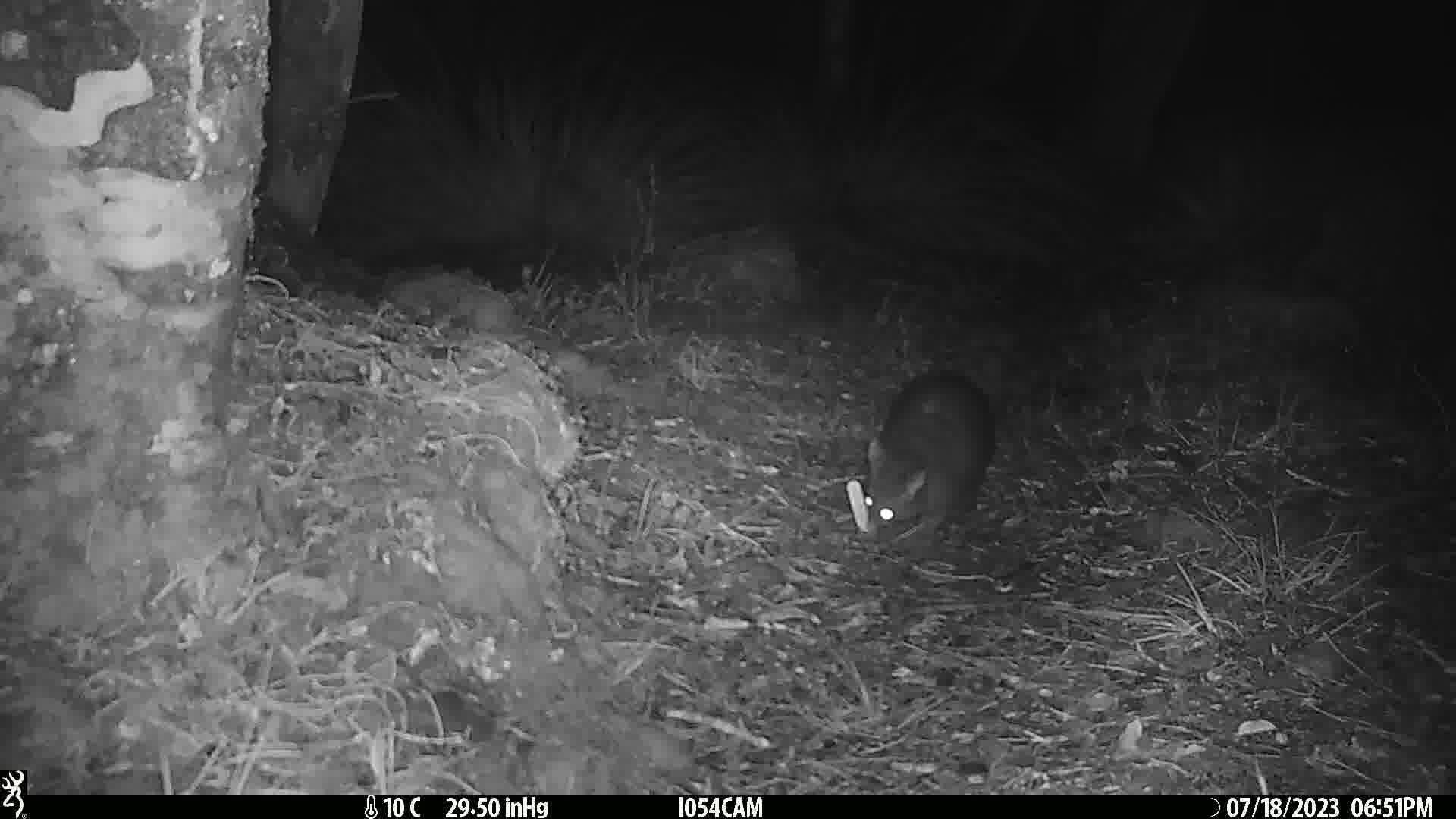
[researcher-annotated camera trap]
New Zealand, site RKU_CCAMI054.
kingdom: Animalia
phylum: Chordata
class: Mammalia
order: Diprotodontia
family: Phalangeridae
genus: Trichosurus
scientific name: Trichosurus vulpecula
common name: common brushtail possum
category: possum